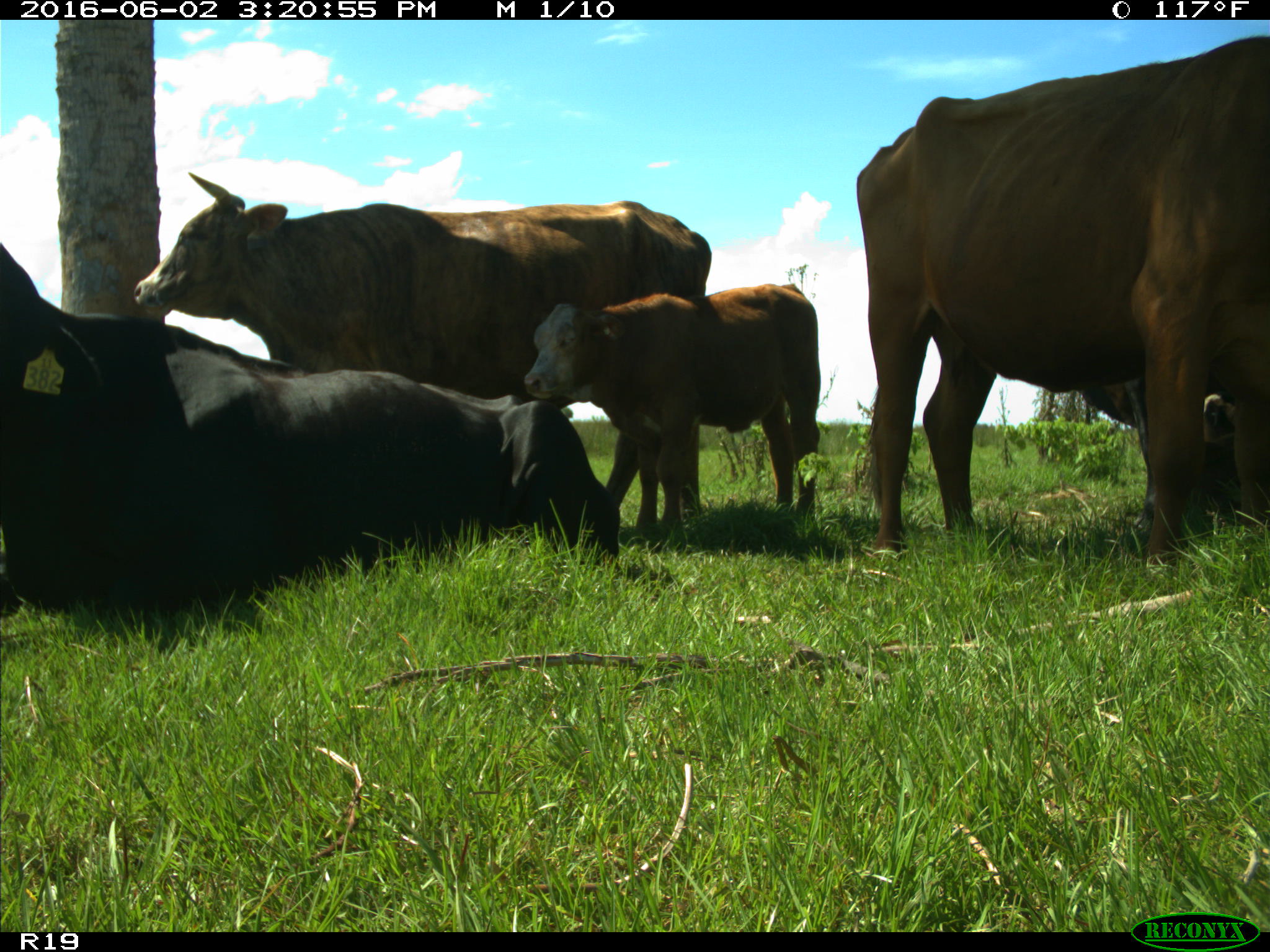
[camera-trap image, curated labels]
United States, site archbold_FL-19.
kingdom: Animalia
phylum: Chordata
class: Mammalia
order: Artiodactyla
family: Bovidae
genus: Bos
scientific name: Bos taurus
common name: domestic cow